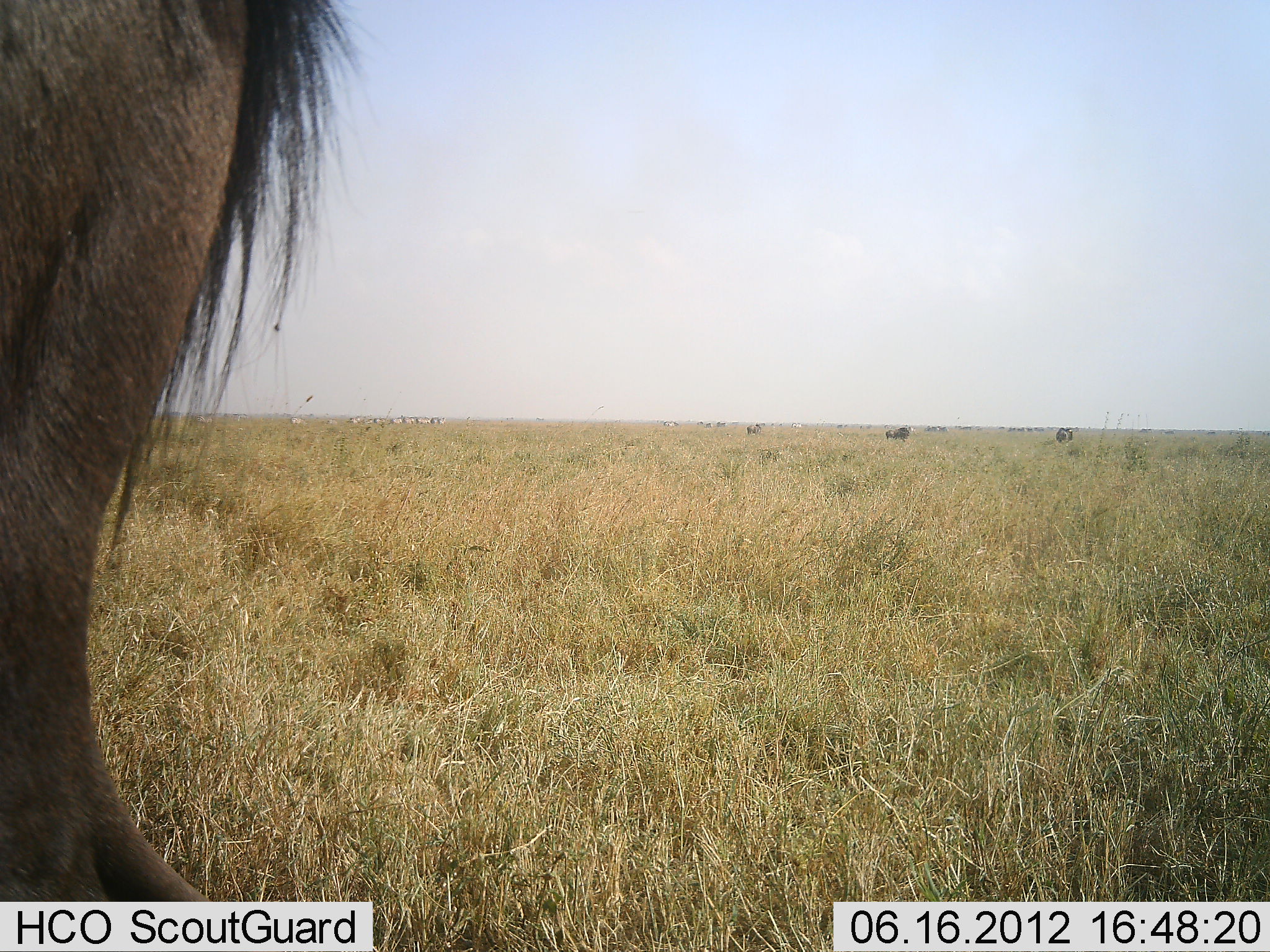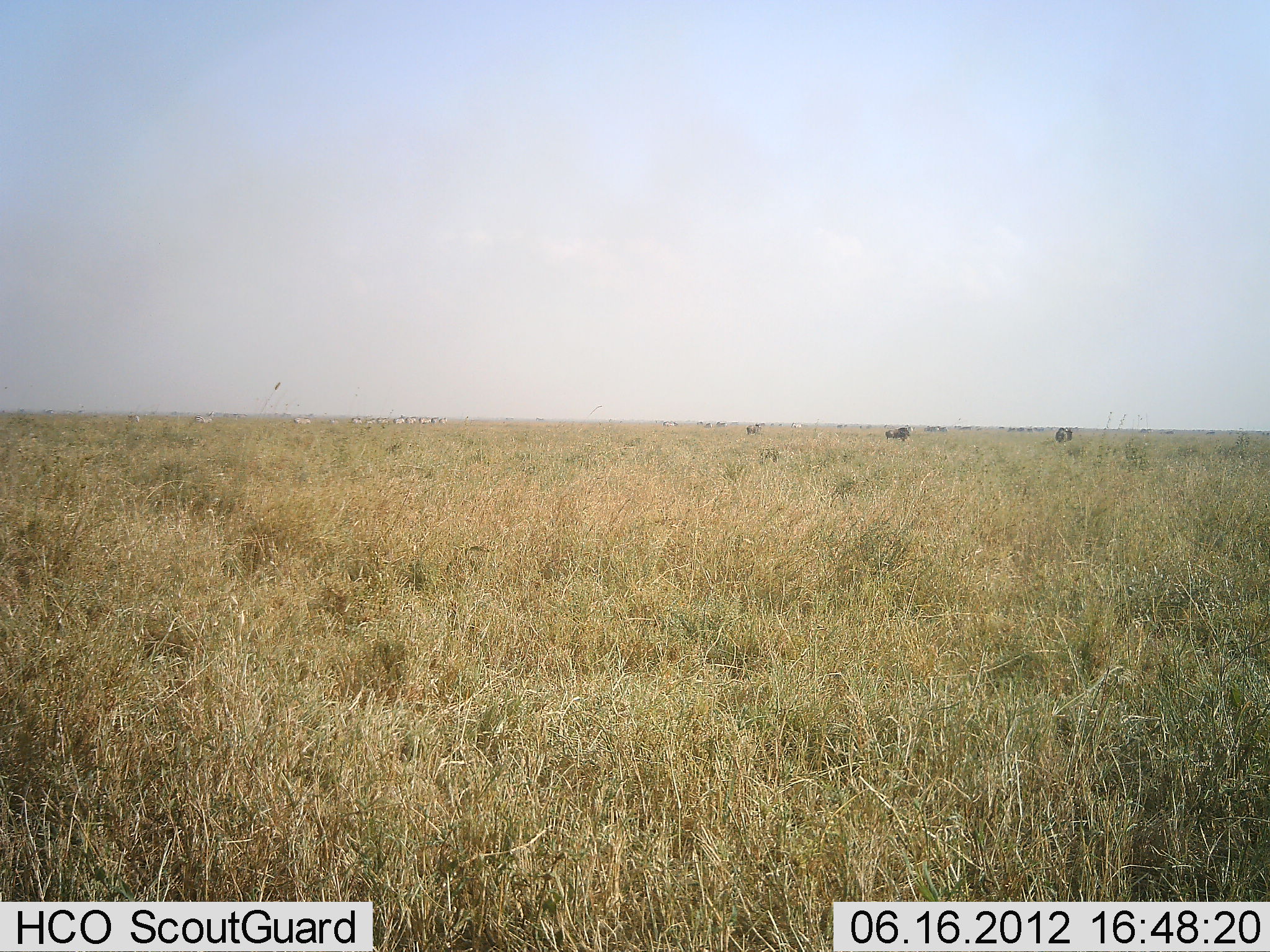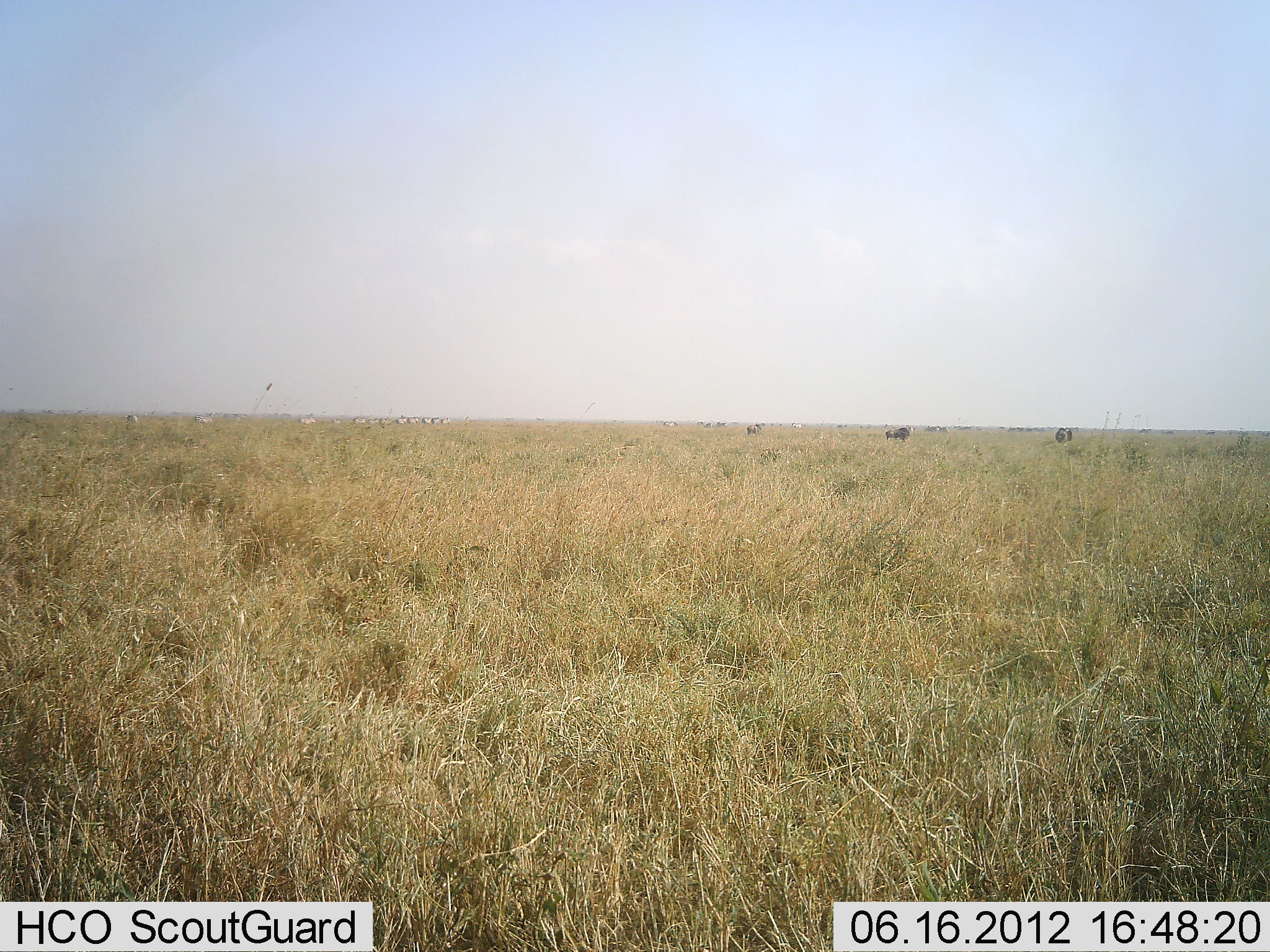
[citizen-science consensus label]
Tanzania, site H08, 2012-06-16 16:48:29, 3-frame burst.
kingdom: Animalia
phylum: Chordata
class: Mammalia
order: Artiodactyla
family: Bovidae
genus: Connochaetes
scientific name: Connochaetes taurinus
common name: blue wildebeest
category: wildebeest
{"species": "wildebeest (blue wildebeest) (Connochaetes taurinus)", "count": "1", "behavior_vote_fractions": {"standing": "50%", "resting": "0%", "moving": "67%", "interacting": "0%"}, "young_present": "0%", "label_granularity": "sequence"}